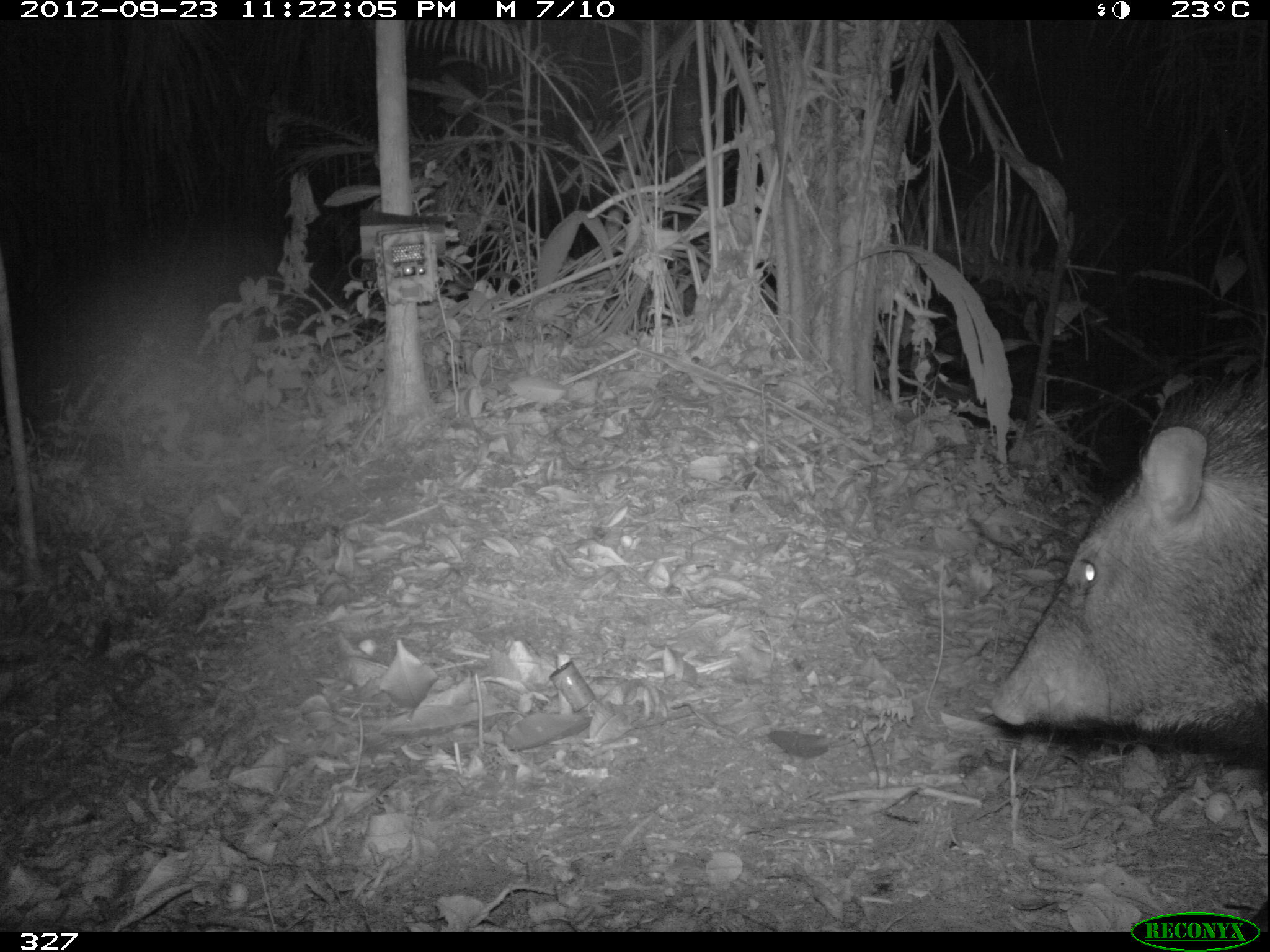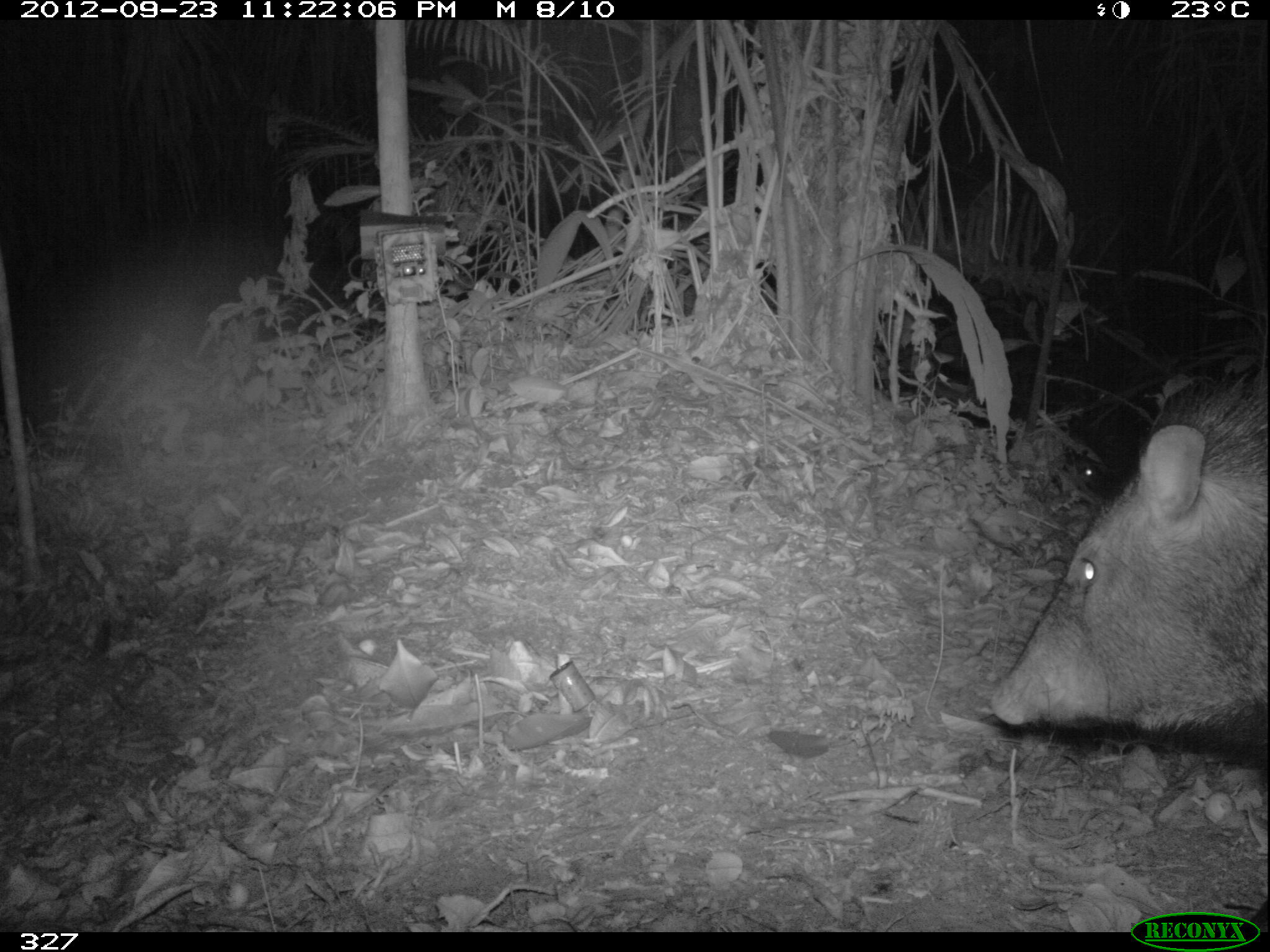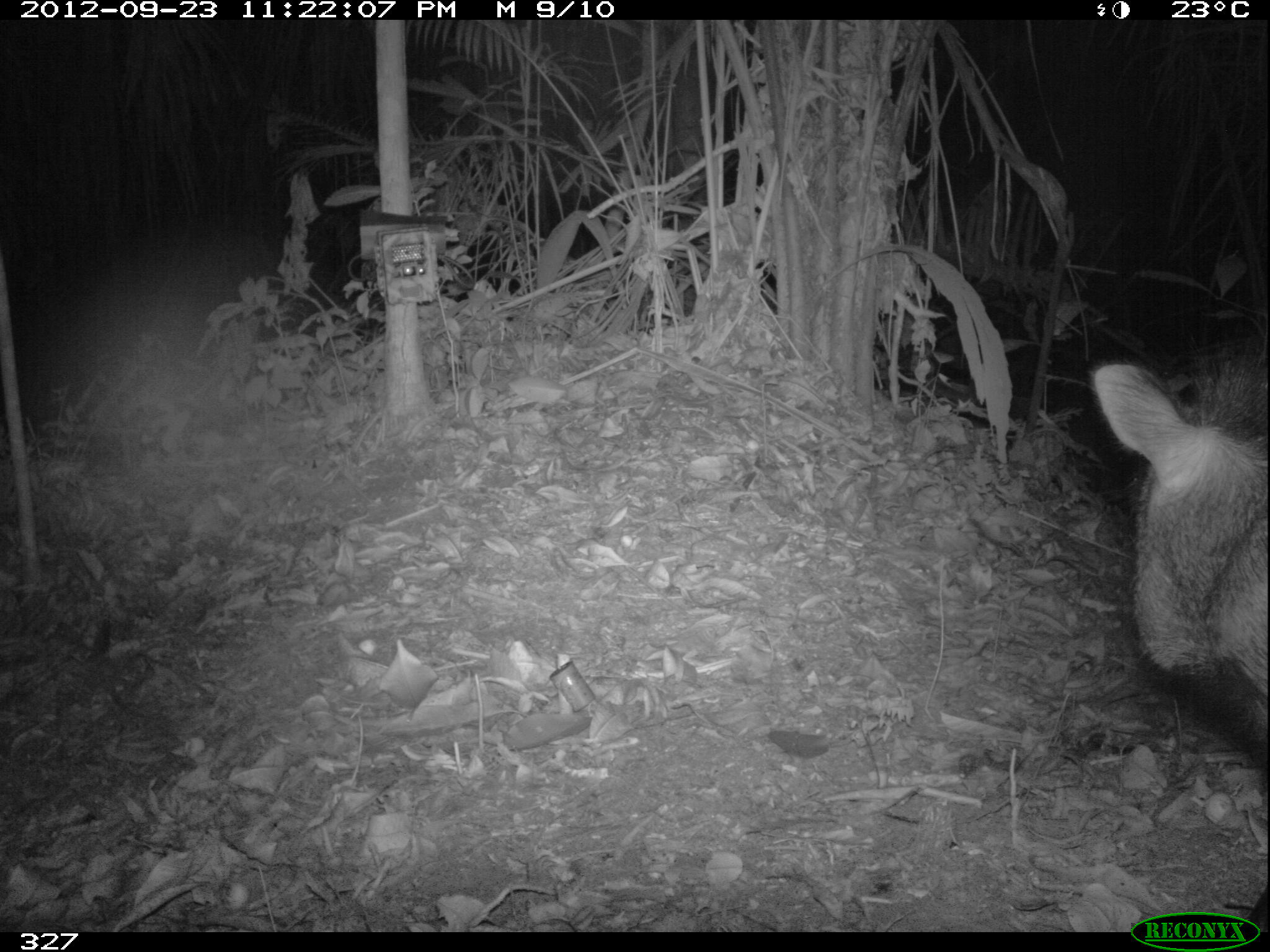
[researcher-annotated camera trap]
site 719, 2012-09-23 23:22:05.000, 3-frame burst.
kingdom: Animalia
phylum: Chordata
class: Mammalia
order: Artiodactyla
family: Tayassuidae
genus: Pecari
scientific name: Pecari tajacu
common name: collared peccary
Pecari tajacu (collared peccary).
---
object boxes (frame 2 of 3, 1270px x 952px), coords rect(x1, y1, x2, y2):
pecari tajacu: rect(985, 355, 1265, 932)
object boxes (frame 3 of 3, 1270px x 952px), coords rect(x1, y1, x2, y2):
pecari tajacu: rect(1088, 331, 1269, 932)